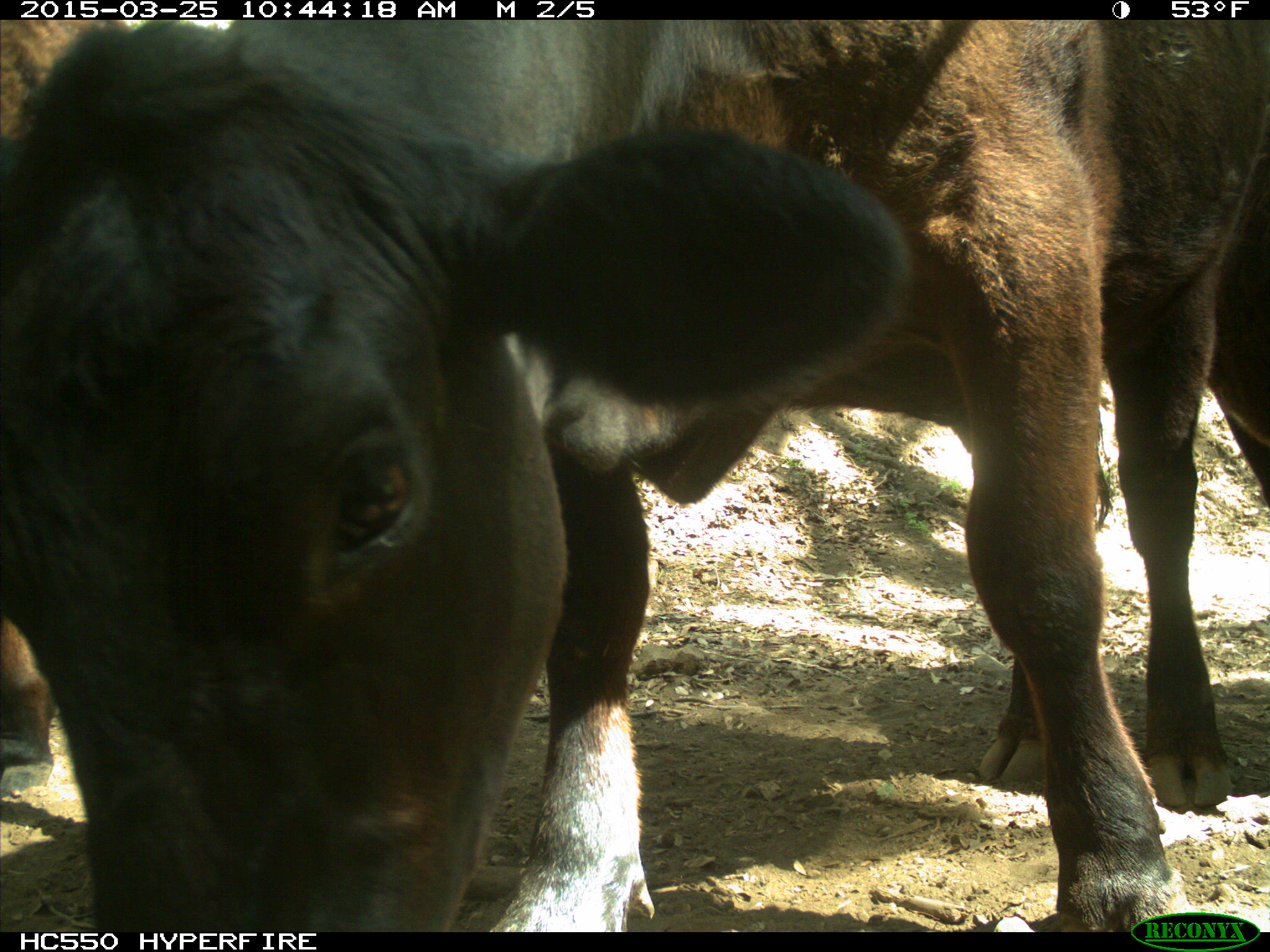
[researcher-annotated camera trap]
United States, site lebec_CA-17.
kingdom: Animalia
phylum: Chordata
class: Mammalia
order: Artiodactyla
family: Bovidae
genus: Bos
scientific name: Bos taurus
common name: domestic cow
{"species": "Bos taurus (domestic cow)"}